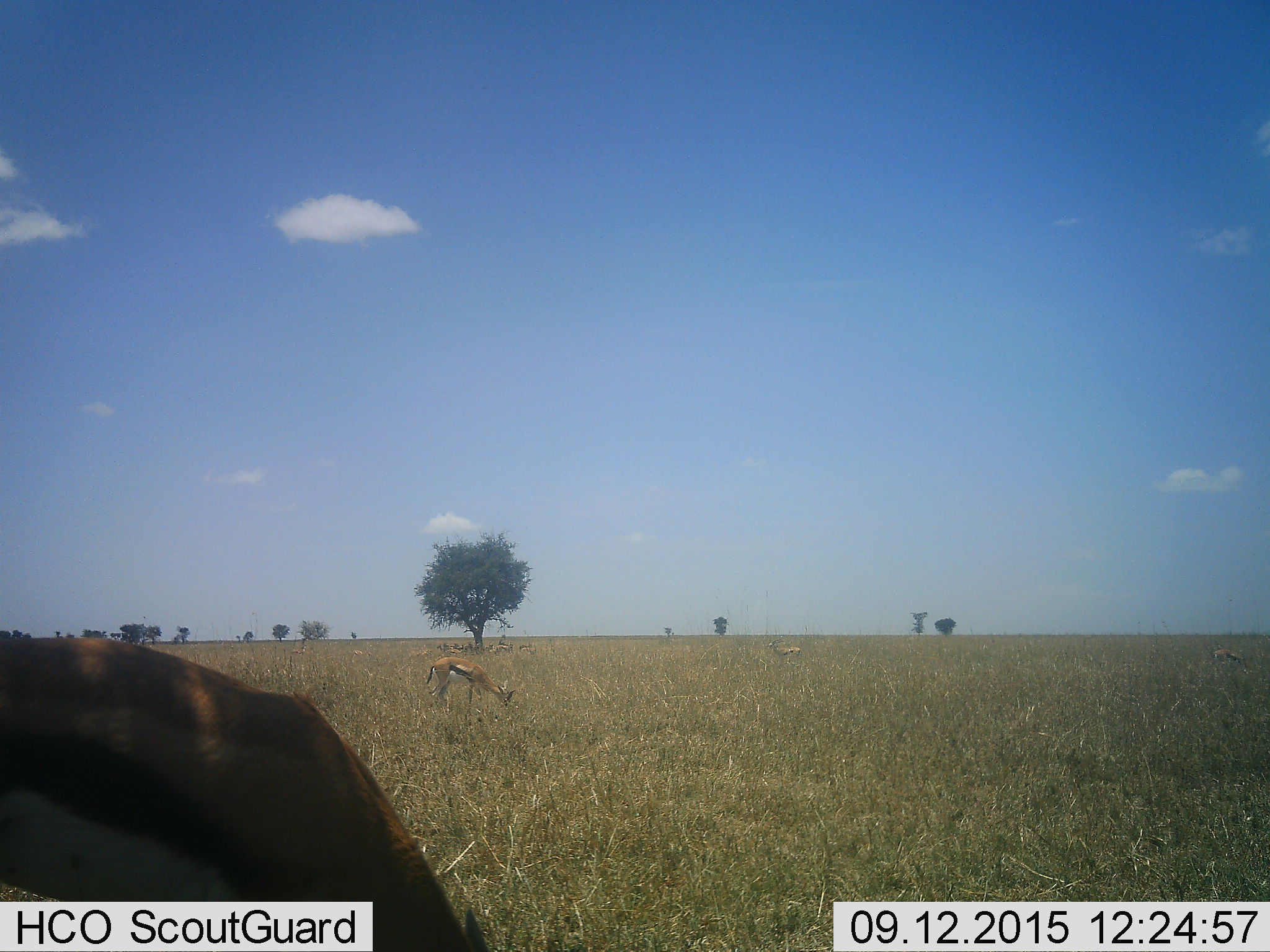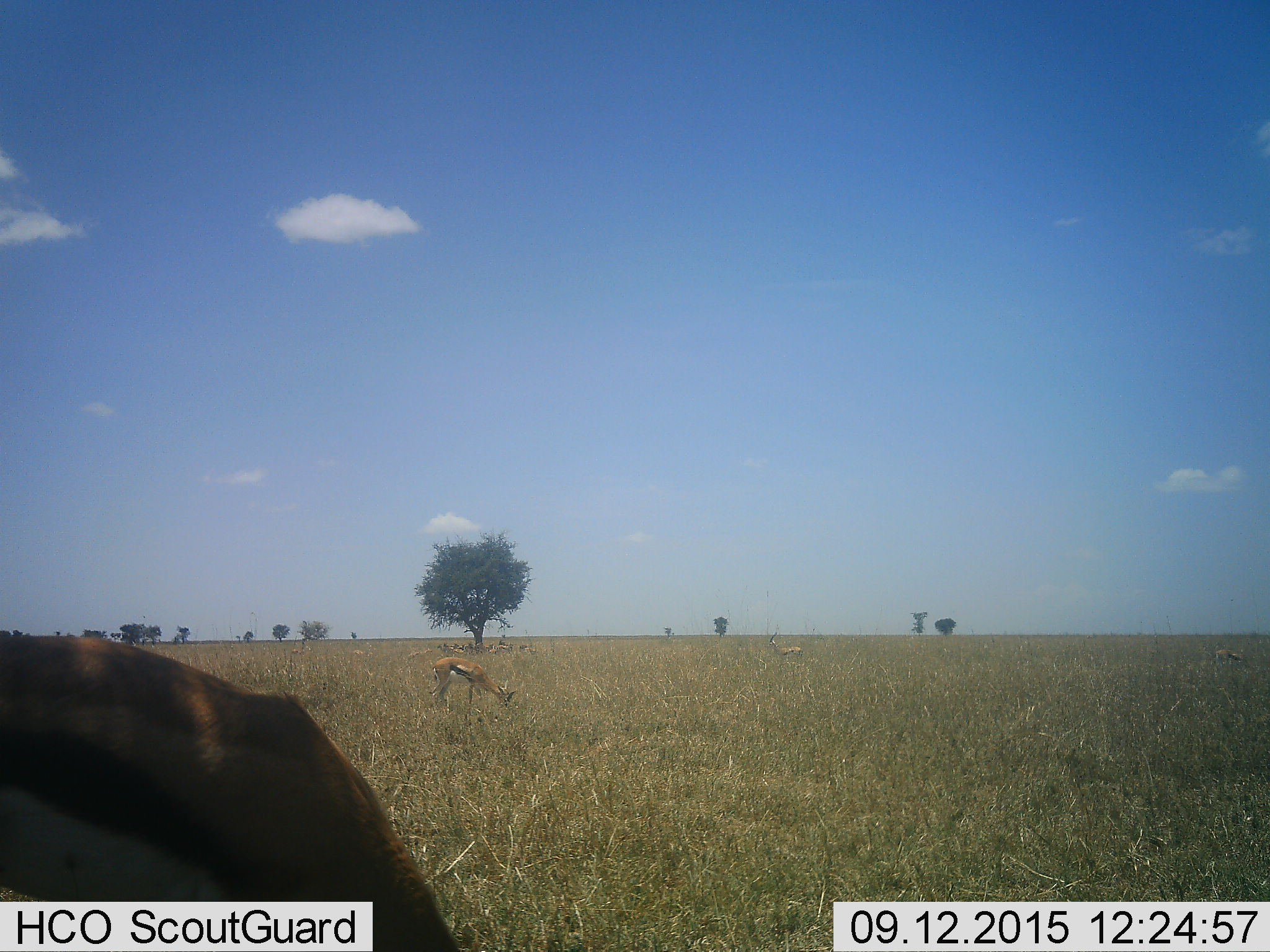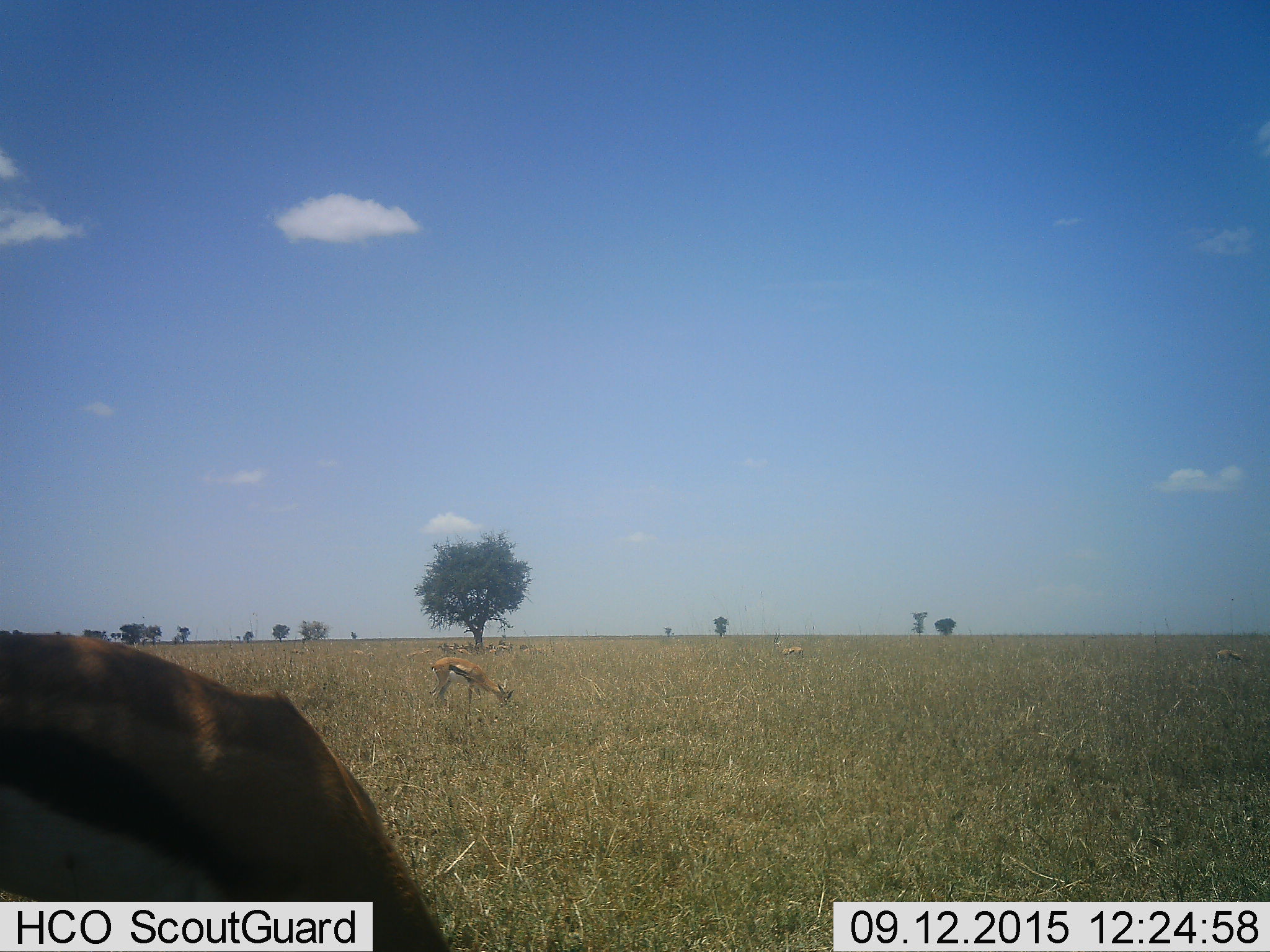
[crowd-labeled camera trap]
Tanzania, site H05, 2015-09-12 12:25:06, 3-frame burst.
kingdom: Animalia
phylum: Chordata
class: Mammalia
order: Artiodactyla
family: Bovidae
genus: Eudorcas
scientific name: Eudorcas thomsonii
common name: thomson's gazelle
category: gazellethomsons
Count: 11-50.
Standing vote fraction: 60%.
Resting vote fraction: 40%.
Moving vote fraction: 10%.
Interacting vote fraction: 0%.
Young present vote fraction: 0%.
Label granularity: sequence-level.